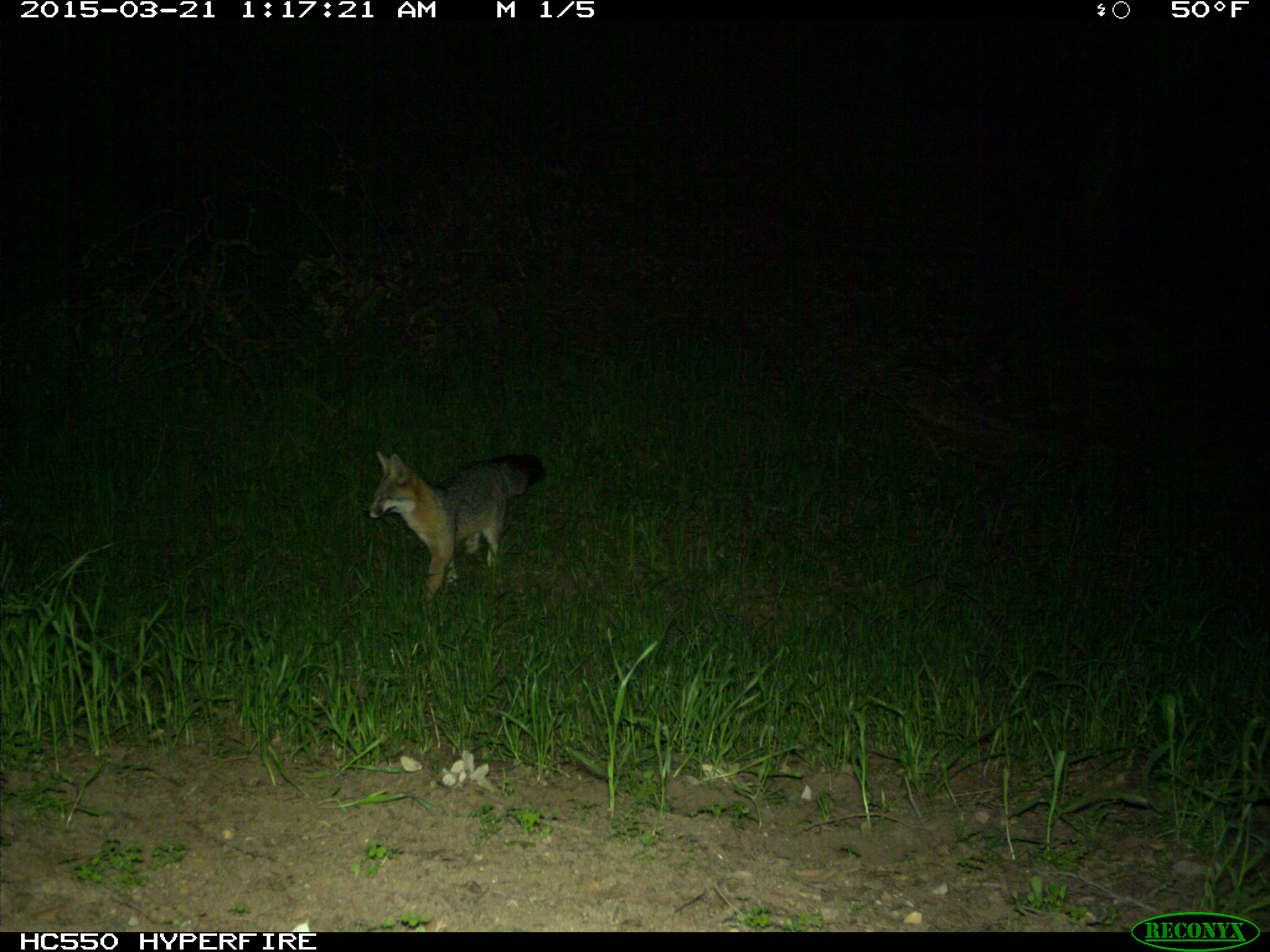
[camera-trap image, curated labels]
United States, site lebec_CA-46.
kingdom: Animalia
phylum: Chordata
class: Mammalia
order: Carnivora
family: Canidae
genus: Urocyon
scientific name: Urocyon cinereoargenteus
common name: gray fox